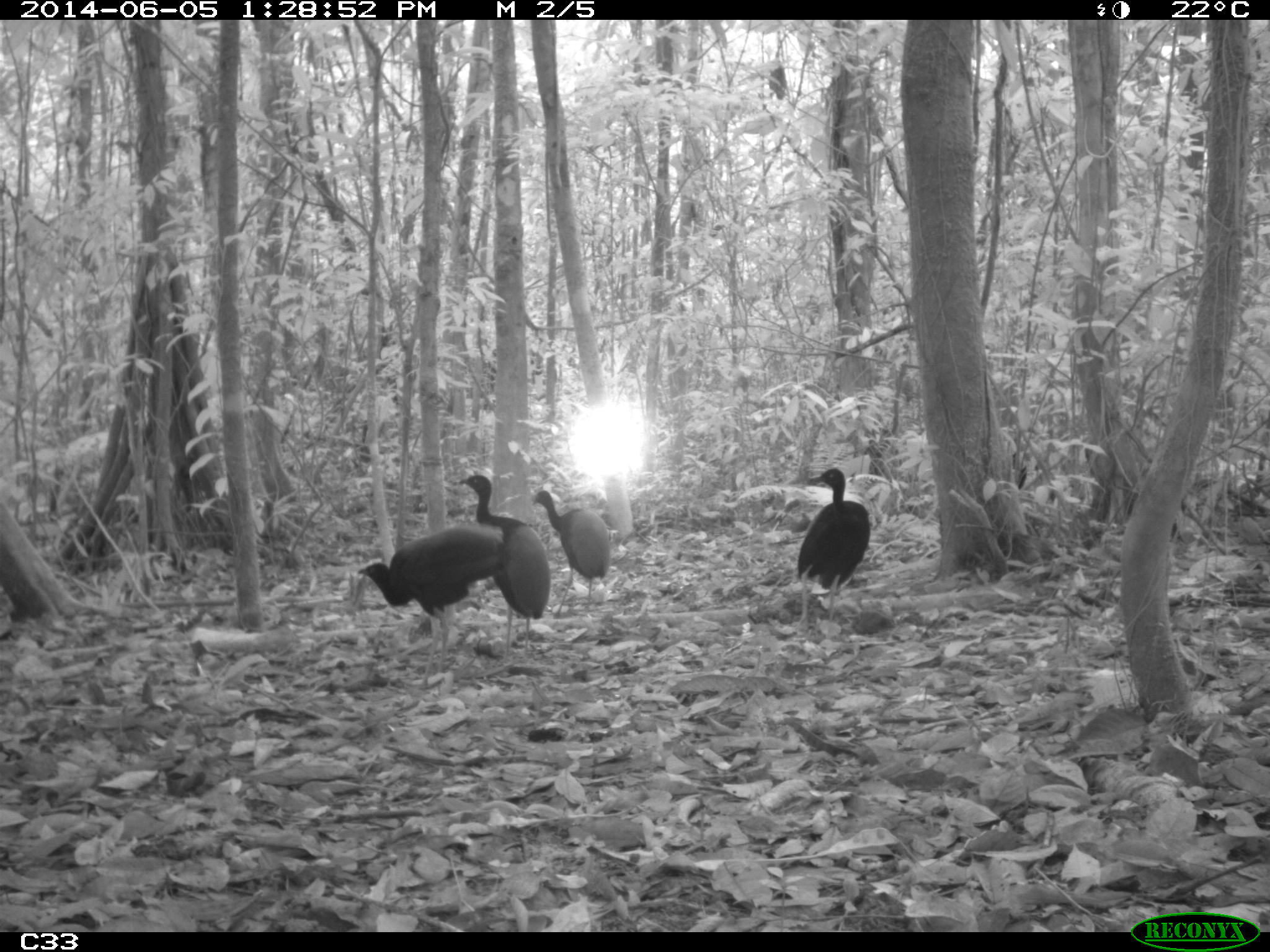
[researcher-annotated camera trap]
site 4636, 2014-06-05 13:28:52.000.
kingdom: Animalia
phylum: Chordata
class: Aves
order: Gruiformes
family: Psophiidae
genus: Psophia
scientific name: Psophia crepitans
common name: gray-winged trumpeter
Psophia crepitans (gray-winged trumpeter), count 6, age adult.